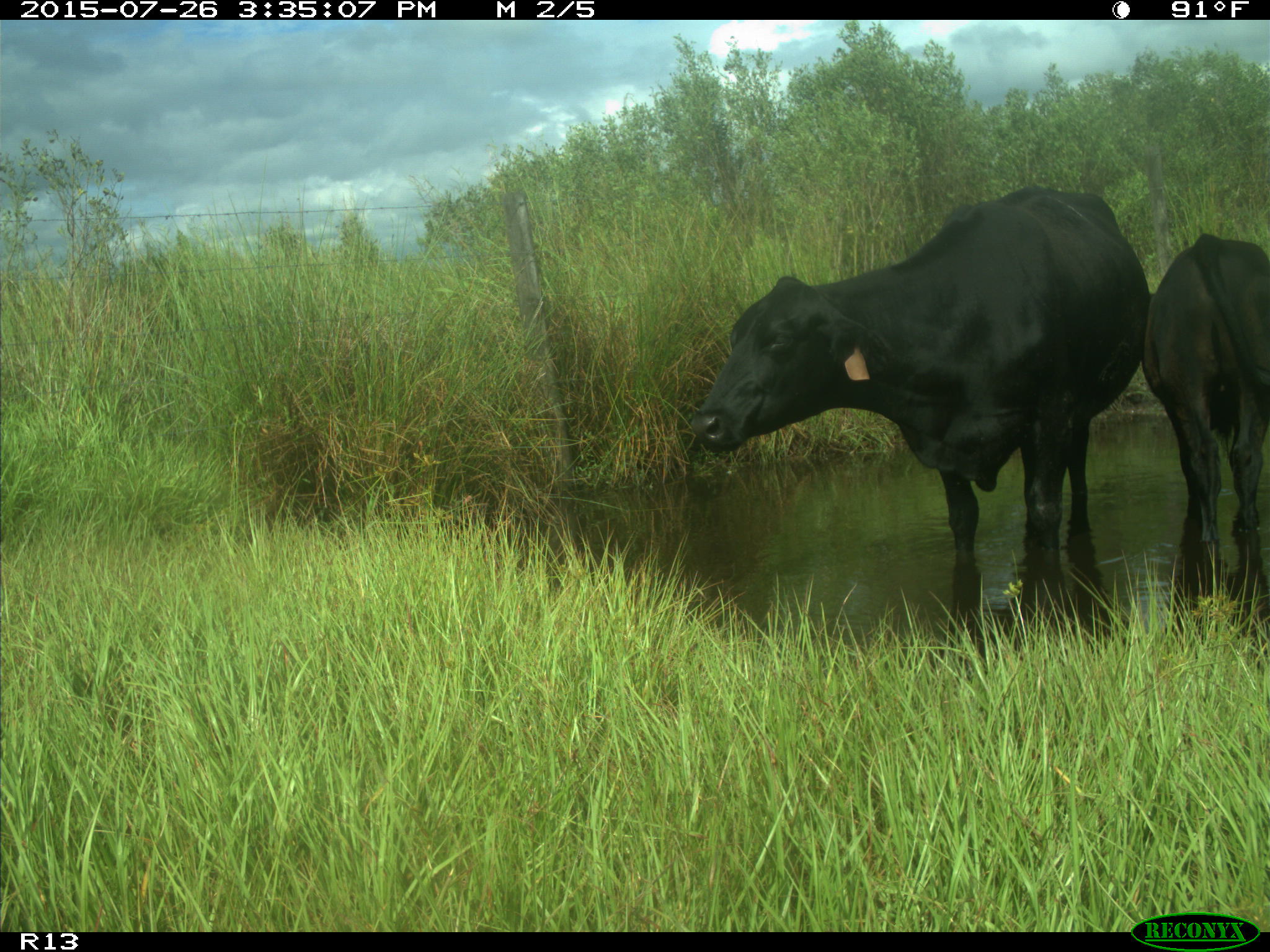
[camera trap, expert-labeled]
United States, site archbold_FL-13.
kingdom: Animalia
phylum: Chordata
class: Mammalia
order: Artiodactyla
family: Bovidae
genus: Bos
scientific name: Bos taurus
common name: domestic cow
Bos taurus (domestic cow).